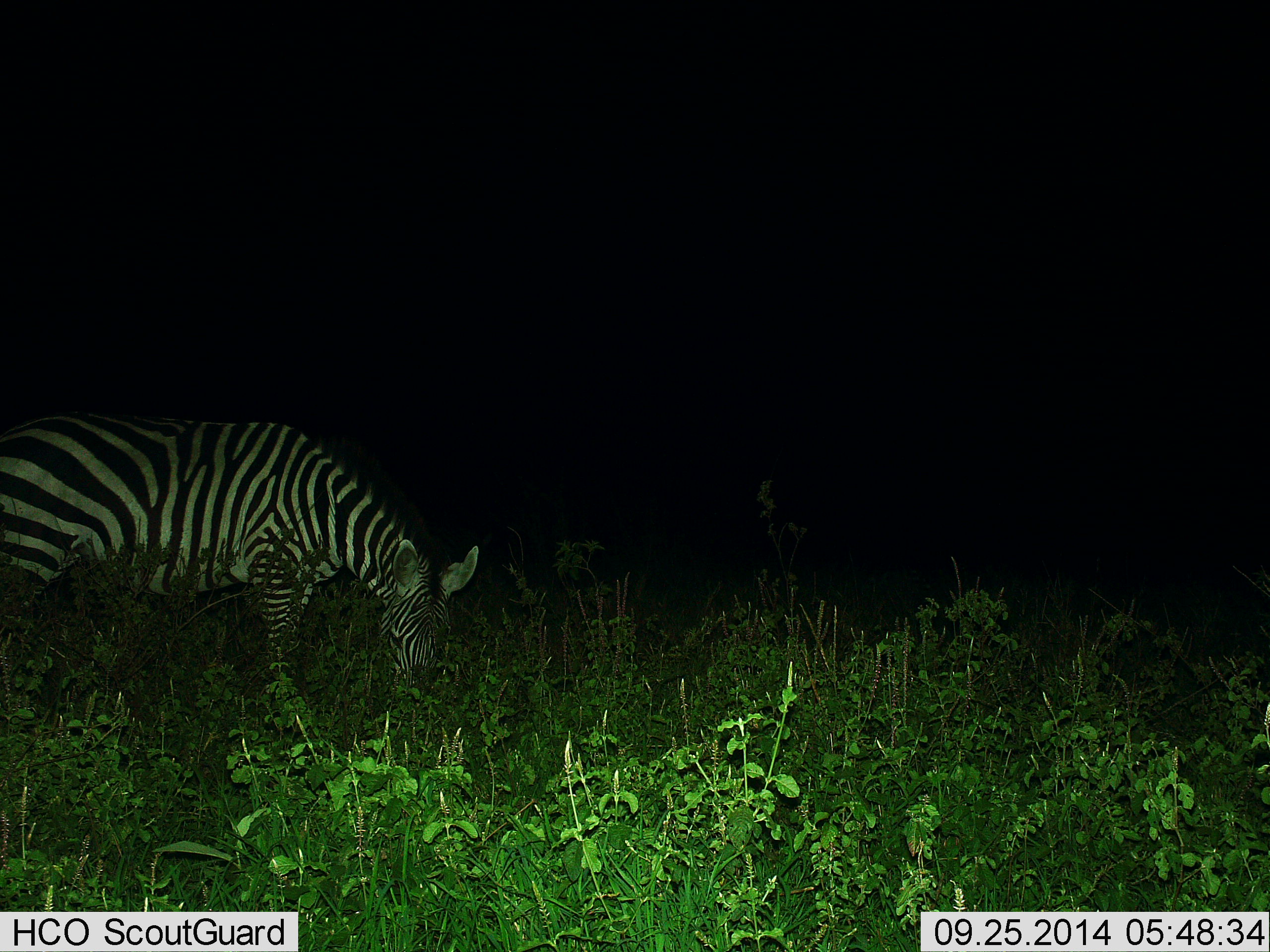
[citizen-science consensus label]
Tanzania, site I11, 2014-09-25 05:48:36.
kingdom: Animalia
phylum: Chordata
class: Mammalia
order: Perissodactyla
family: Equidae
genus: Equus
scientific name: Equus quagga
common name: plains zebra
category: zebra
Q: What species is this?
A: Zebra (plains zebra) (Equus quagga).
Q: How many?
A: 1.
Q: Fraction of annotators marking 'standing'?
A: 10%.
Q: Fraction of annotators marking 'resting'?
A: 0%.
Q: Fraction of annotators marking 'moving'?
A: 0%.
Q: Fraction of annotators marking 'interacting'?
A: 0%.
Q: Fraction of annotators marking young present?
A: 0%.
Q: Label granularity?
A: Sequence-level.